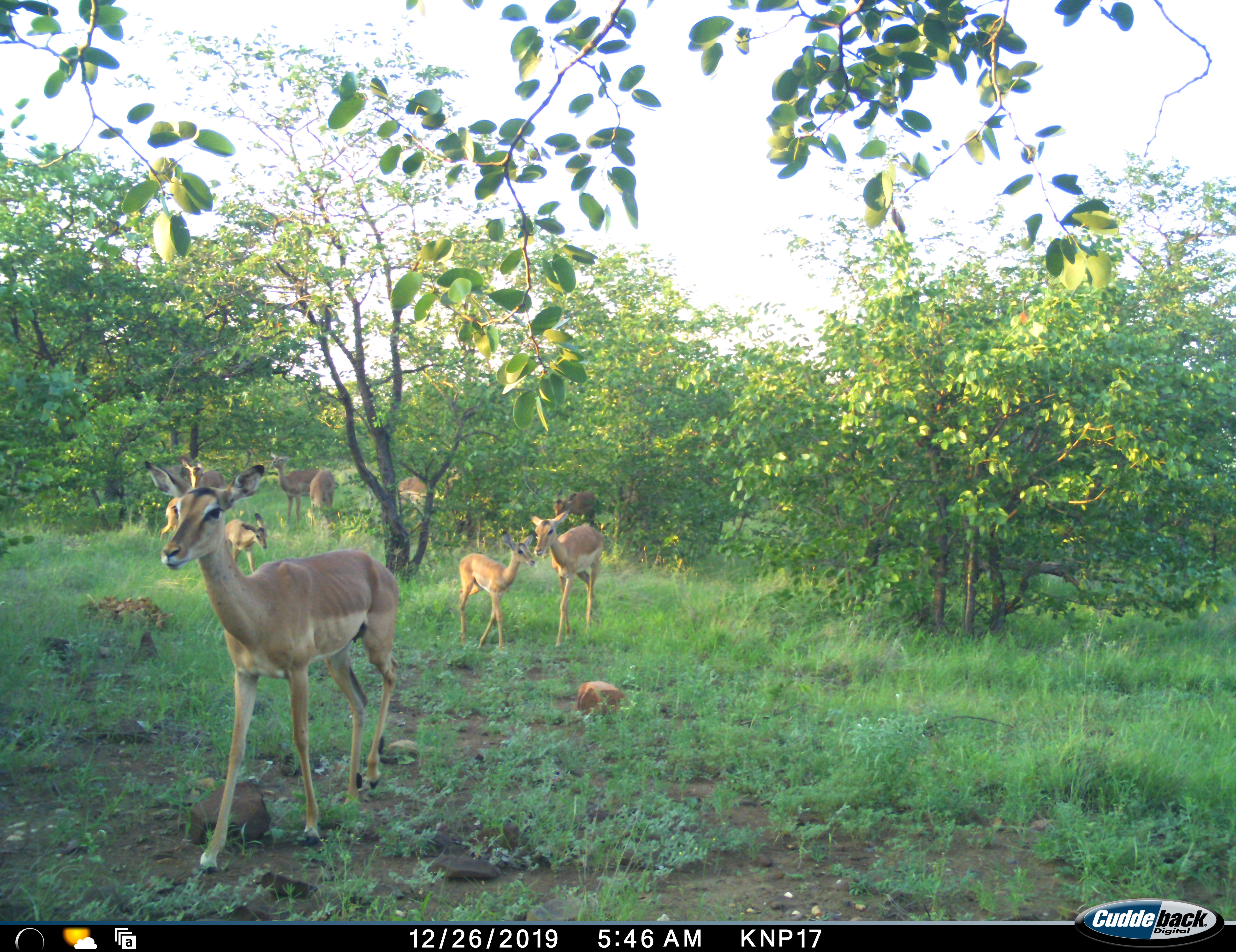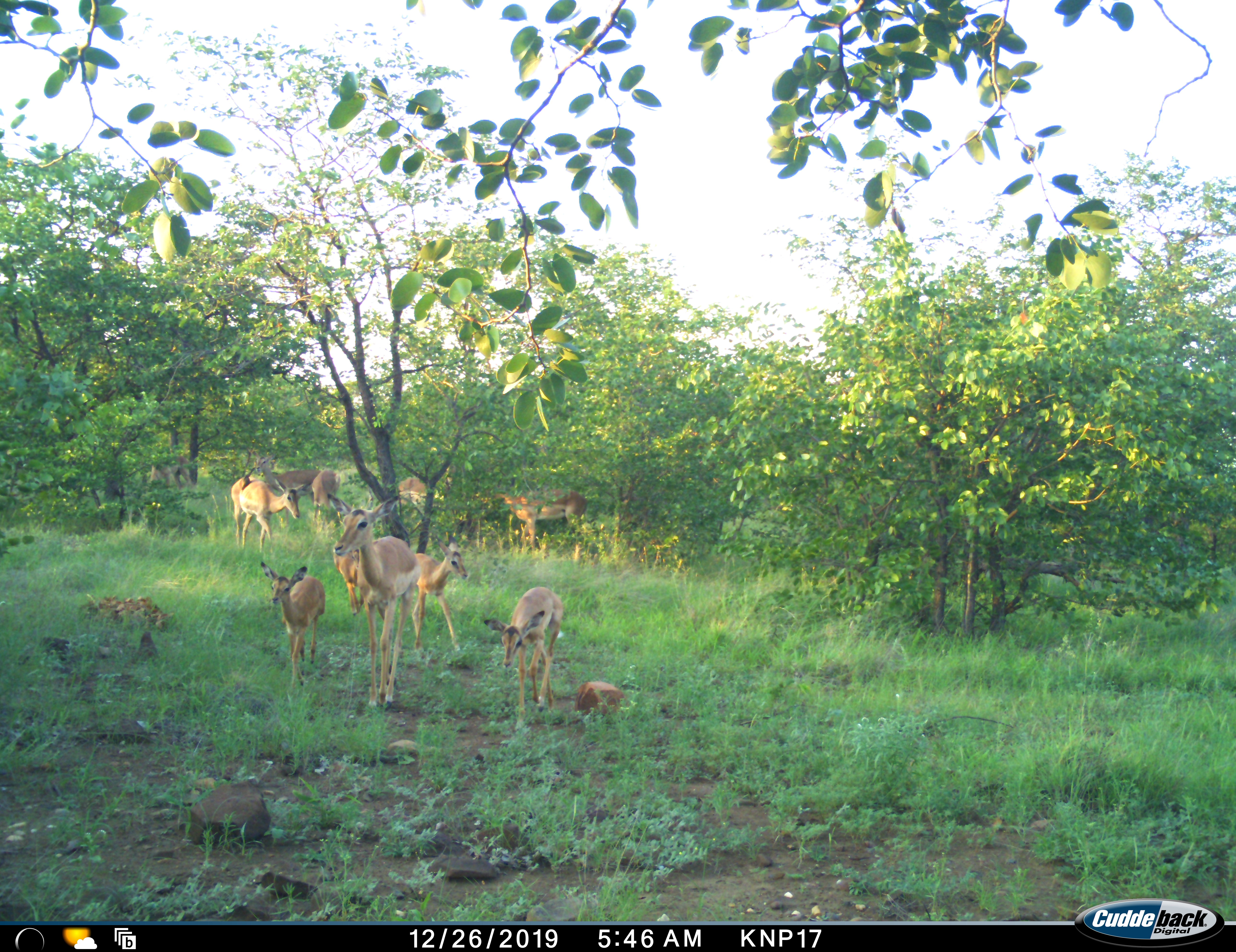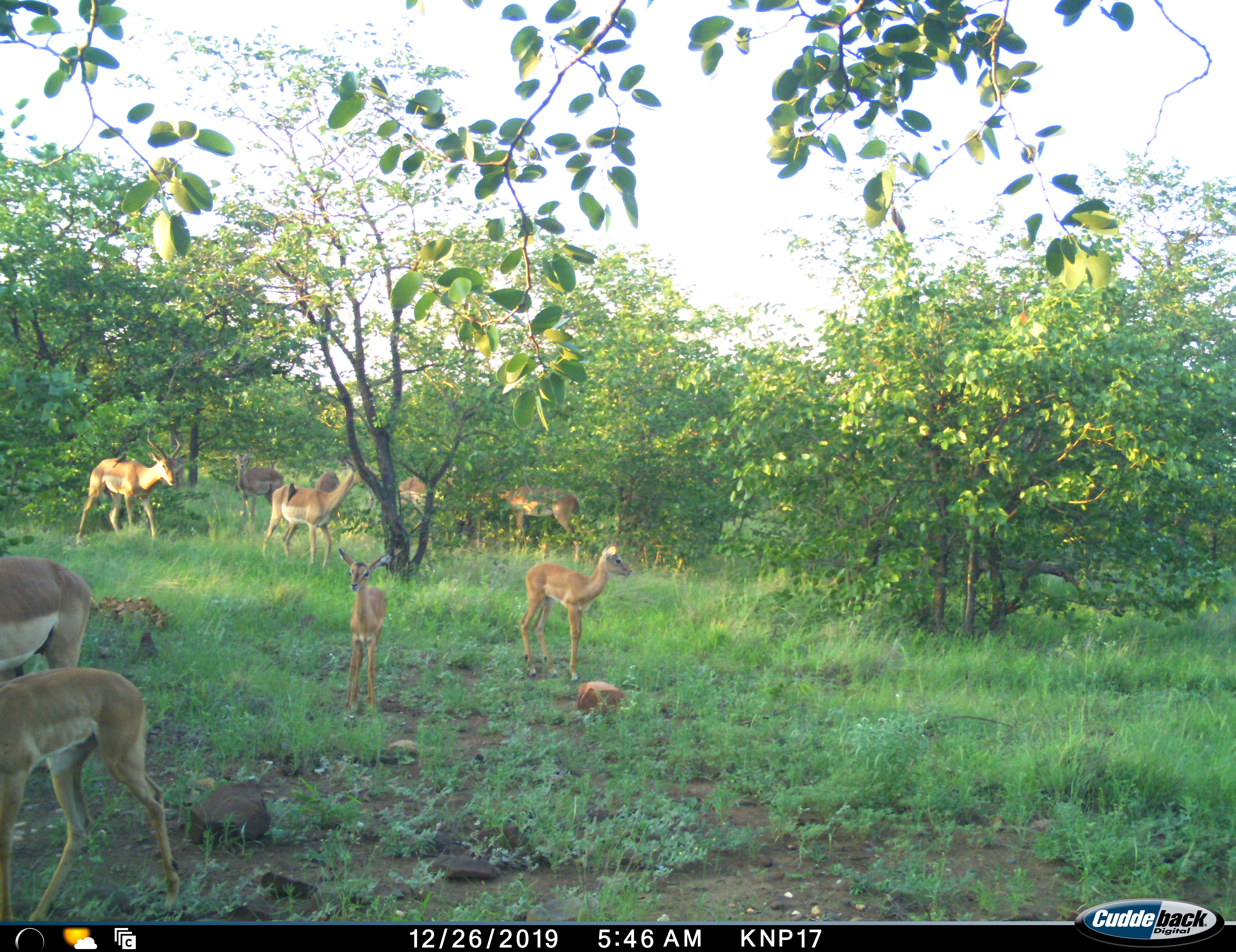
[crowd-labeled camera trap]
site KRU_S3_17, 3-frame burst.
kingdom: Animalia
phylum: Chordata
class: Mammalia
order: Artiodactyla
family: Bovidae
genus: Aepyceros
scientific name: Aepyceros melampus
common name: impala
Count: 11-50.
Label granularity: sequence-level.